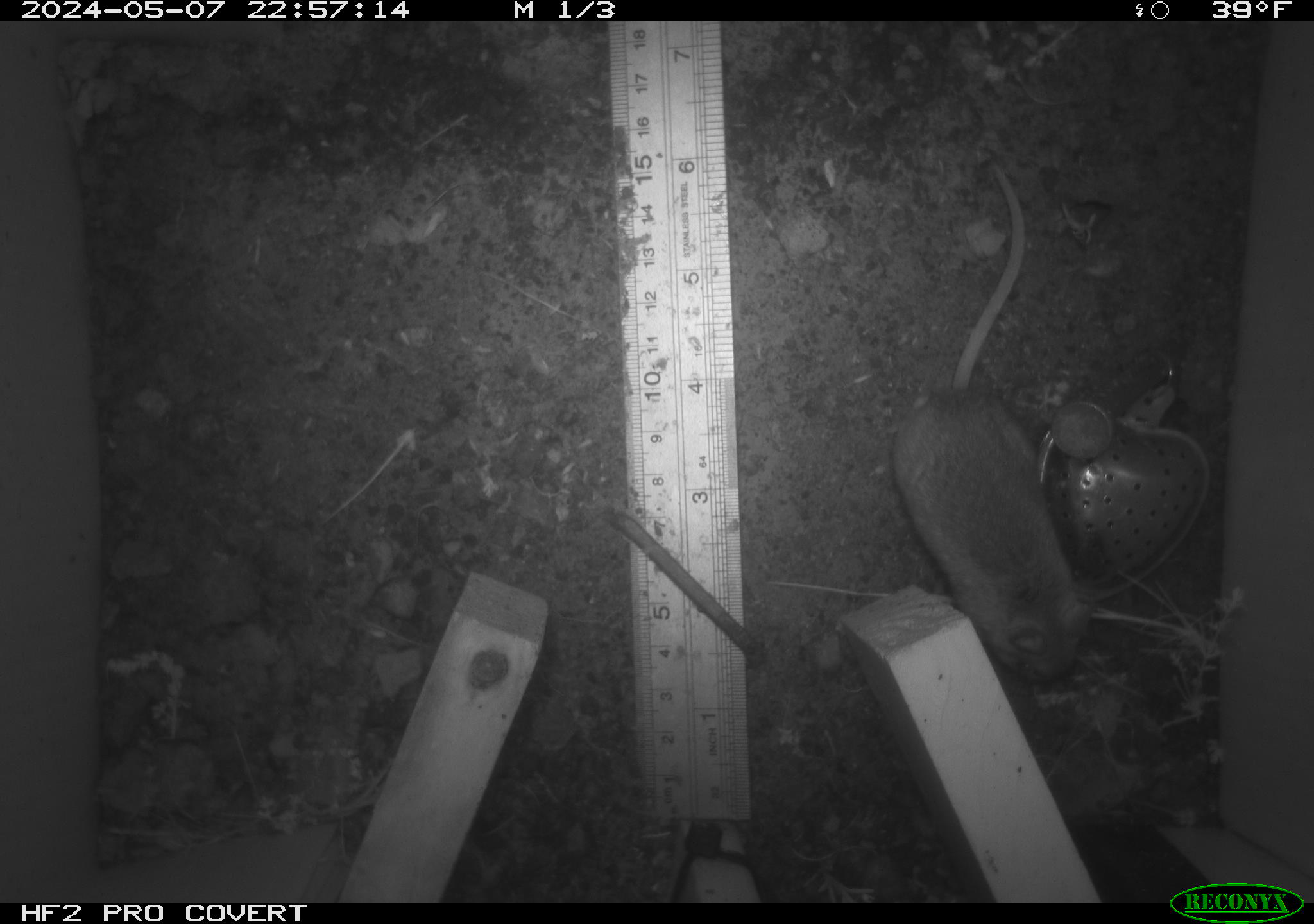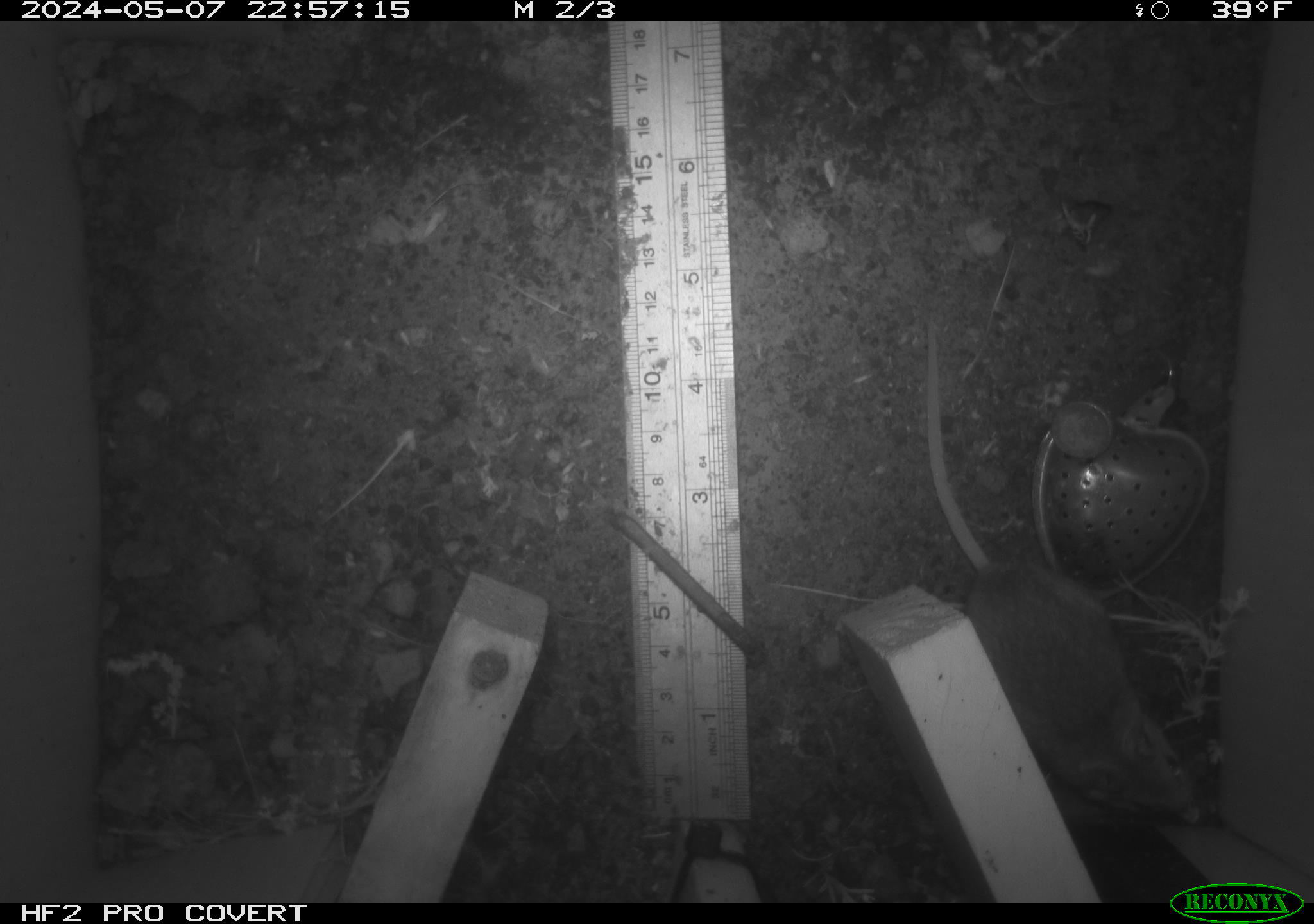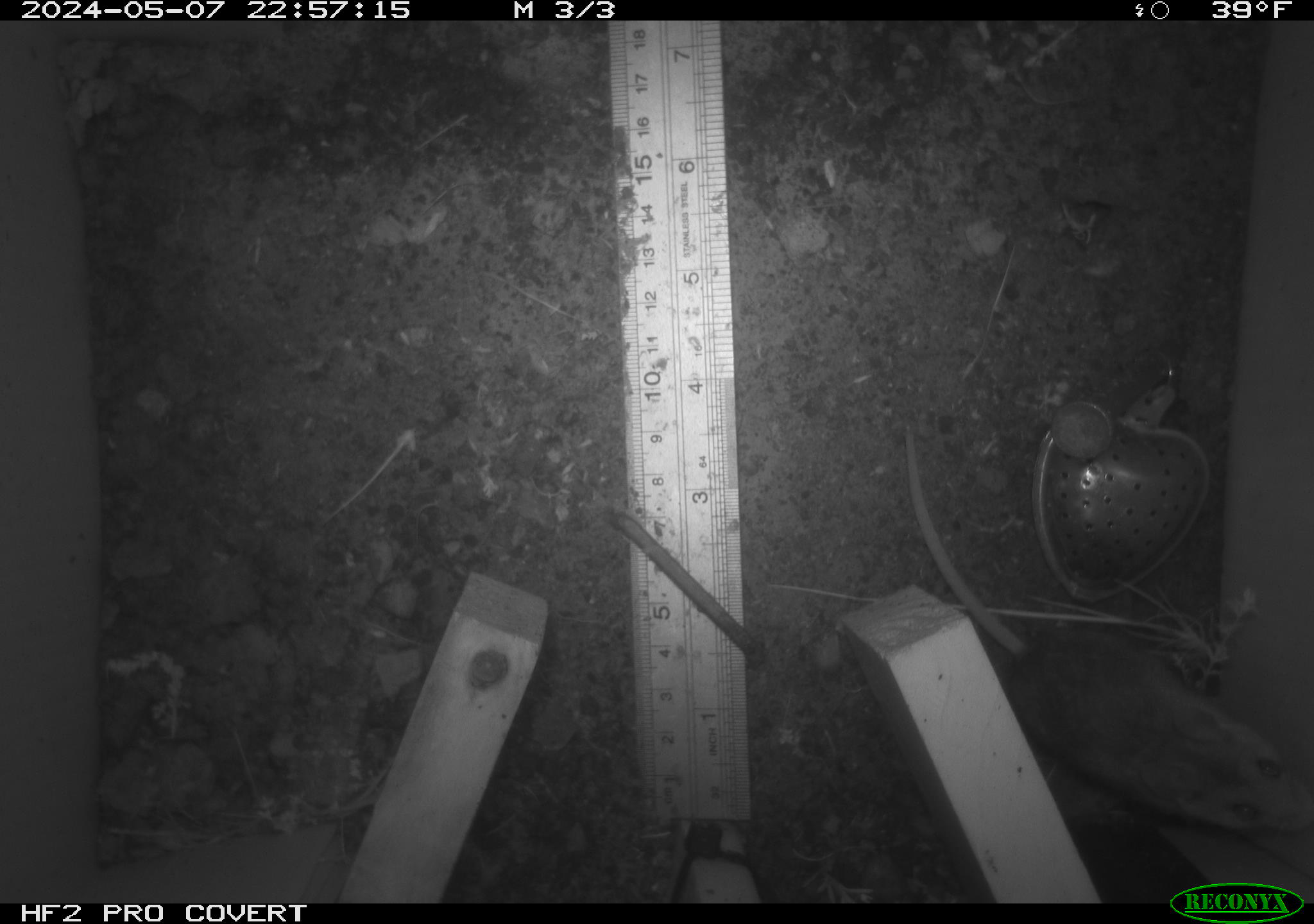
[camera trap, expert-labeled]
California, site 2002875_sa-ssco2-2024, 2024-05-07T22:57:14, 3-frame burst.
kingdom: Animalia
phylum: Chordata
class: Mammalia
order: Rodentia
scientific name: Rodentia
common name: mouse species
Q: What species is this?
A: Mouse species (Rodentia).